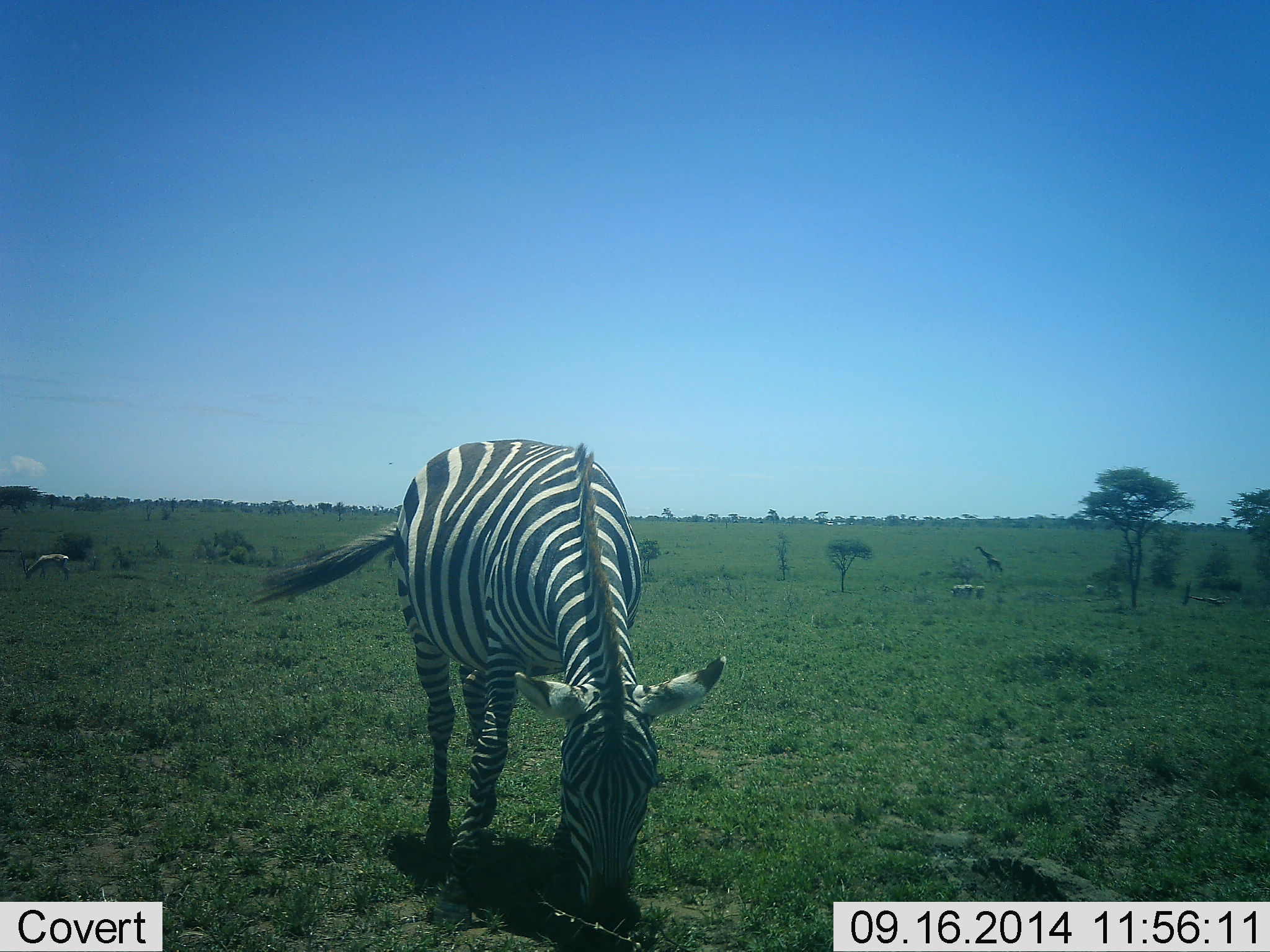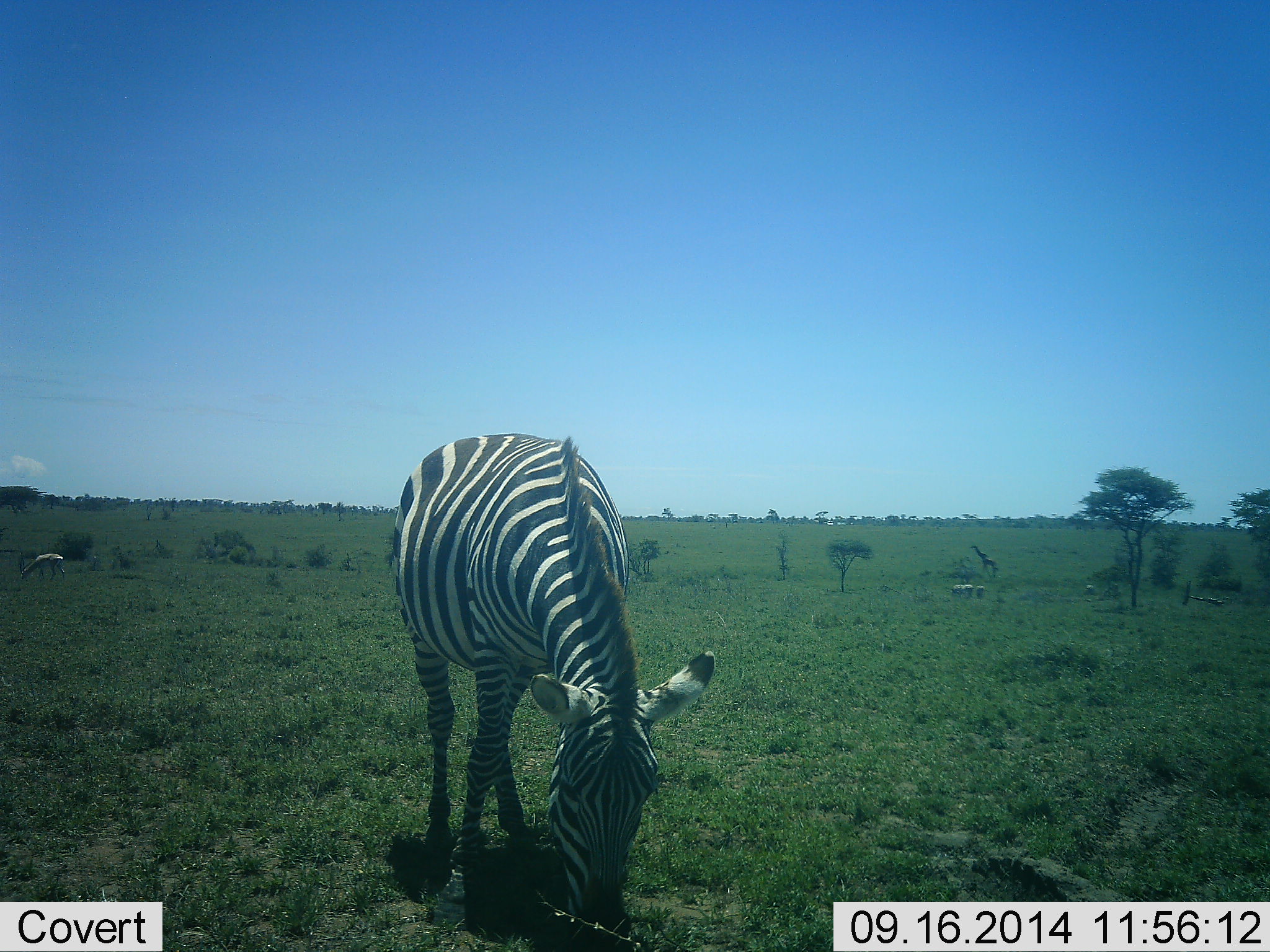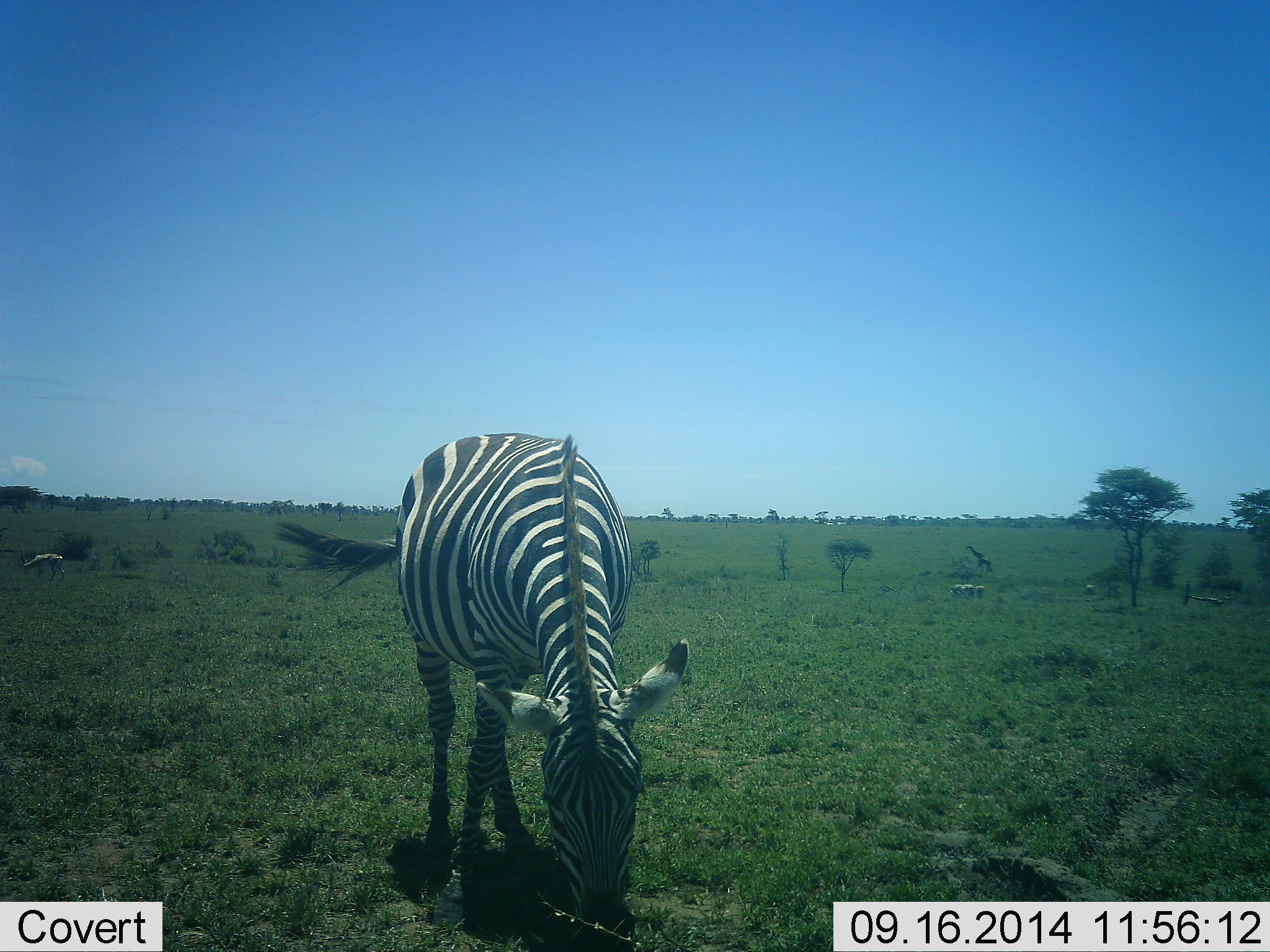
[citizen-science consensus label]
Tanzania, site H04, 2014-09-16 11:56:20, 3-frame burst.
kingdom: Animalia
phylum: Chordata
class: Mammalia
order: Artiodactyla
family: Giraffidae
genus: Giraffa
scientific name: Giraffa camelopardalis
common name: giraffe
Giraffe (Giraffa camelopardalis), count 1. Behavior (volunteer vote fractions): standing 7%, resting 0%, moving 93%, interacting 0%. Young present (vote fraction): 0%. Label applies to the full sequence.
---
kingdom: Animalia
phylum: Chordata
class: Mammalia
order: Perissodactyla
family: Equidae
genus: Equus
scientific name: Equus quagga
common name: plains zebra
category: zebra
Zebra (plains zebra) (Equus quagga), count 1. Behavior (volunteer vote fractions): standing 25%, resting 0%, moving 8%, interacting 0%. Young present (vote fraction): 0%. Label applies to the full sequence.